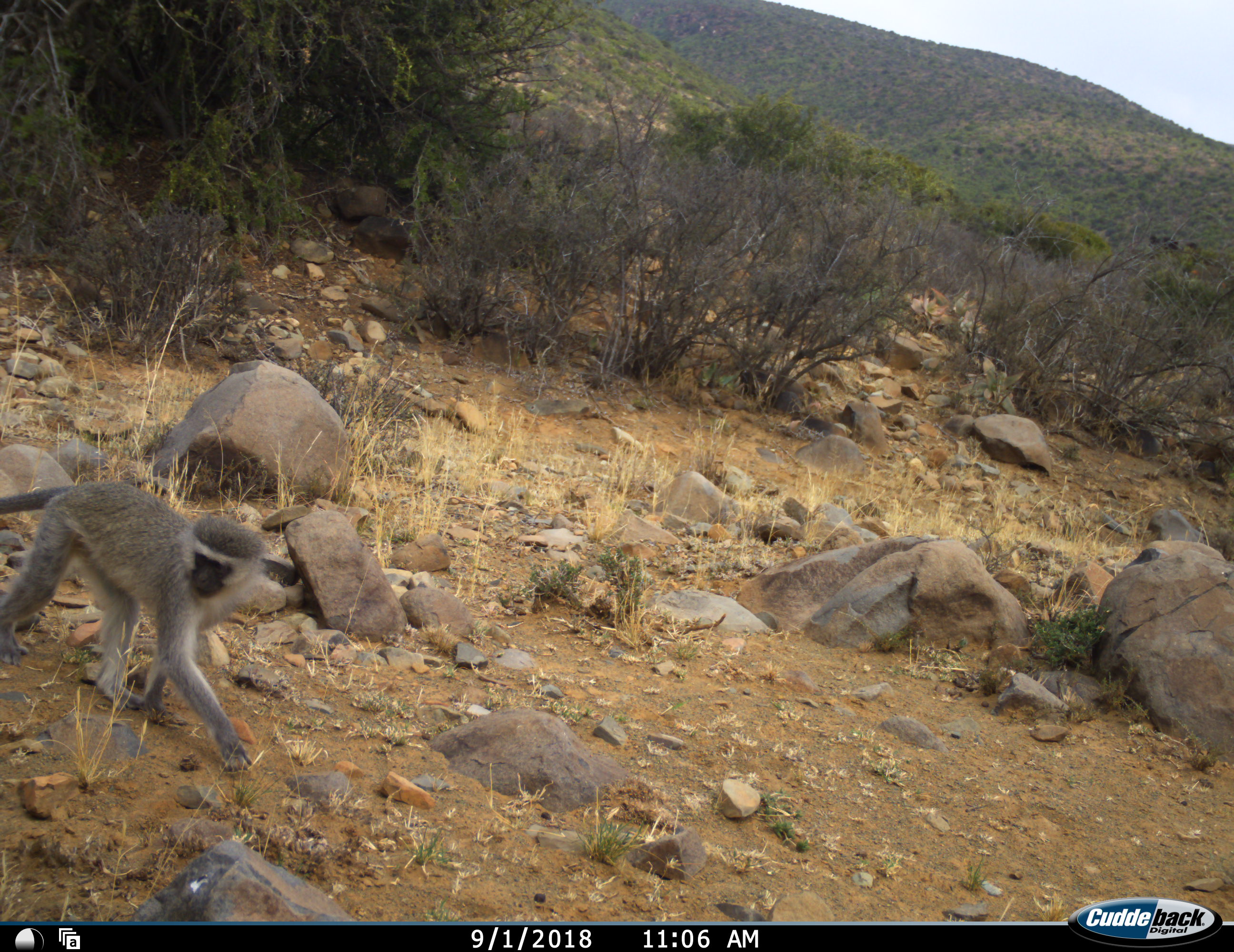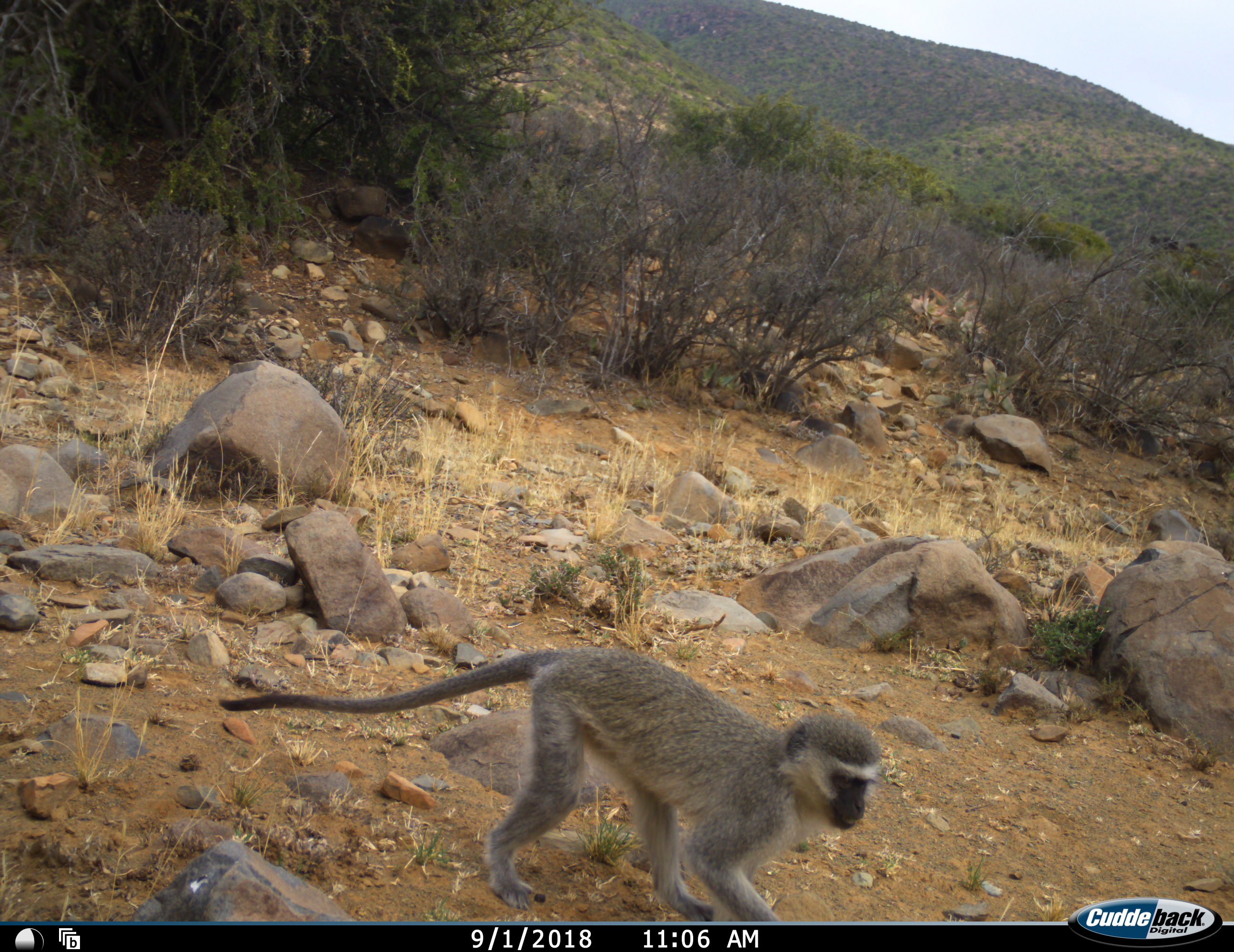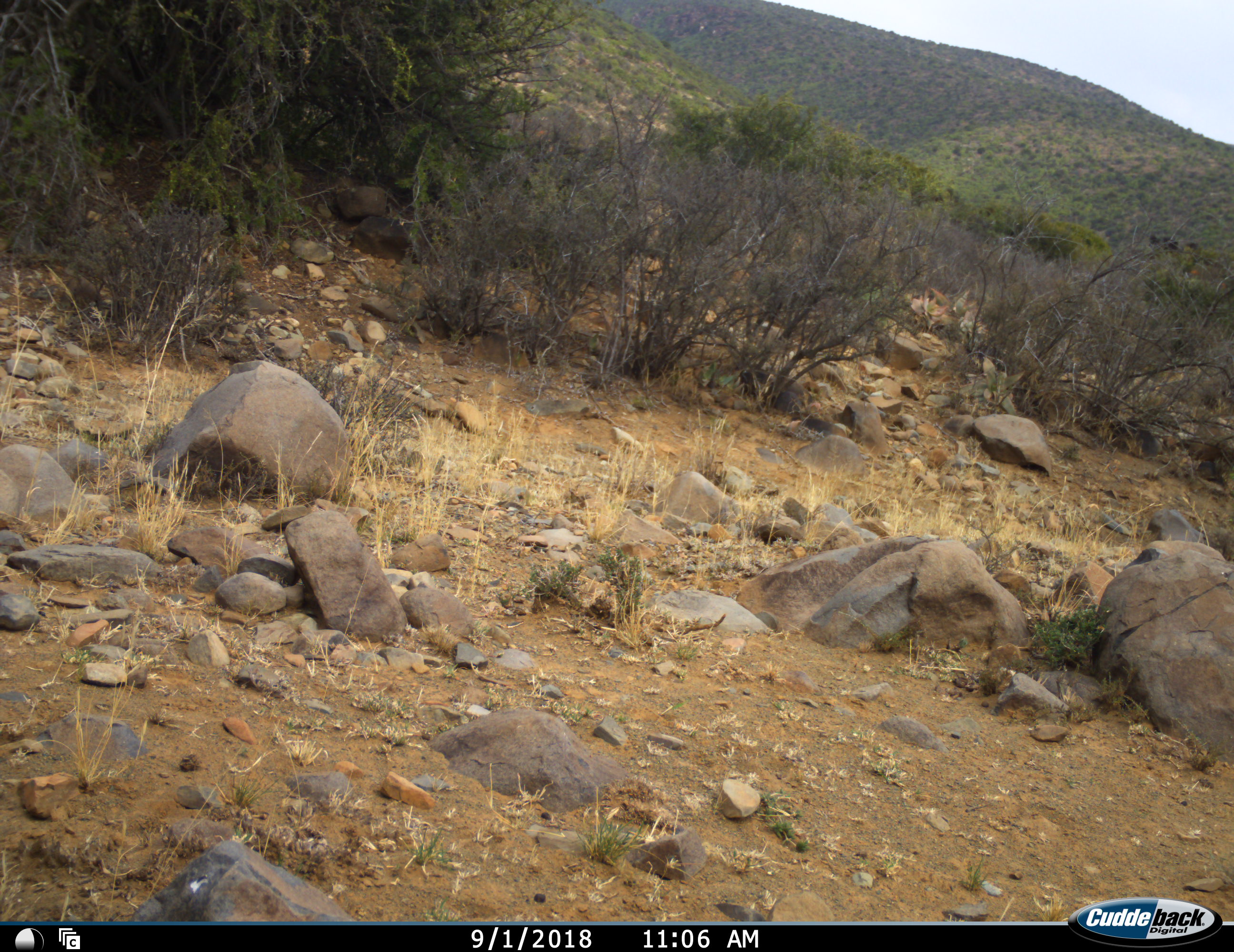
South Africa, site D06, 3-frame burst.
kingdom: Animalia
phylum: Chordata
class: Mammalia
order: Primates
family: Cercopithecidae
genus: Chlorocebus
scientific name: Chlorocebus pygerythrus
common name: vervet monkey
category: monkeyvervet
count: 1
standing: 0%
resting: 0%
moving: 100%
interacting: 0%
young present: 0%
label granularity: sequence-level